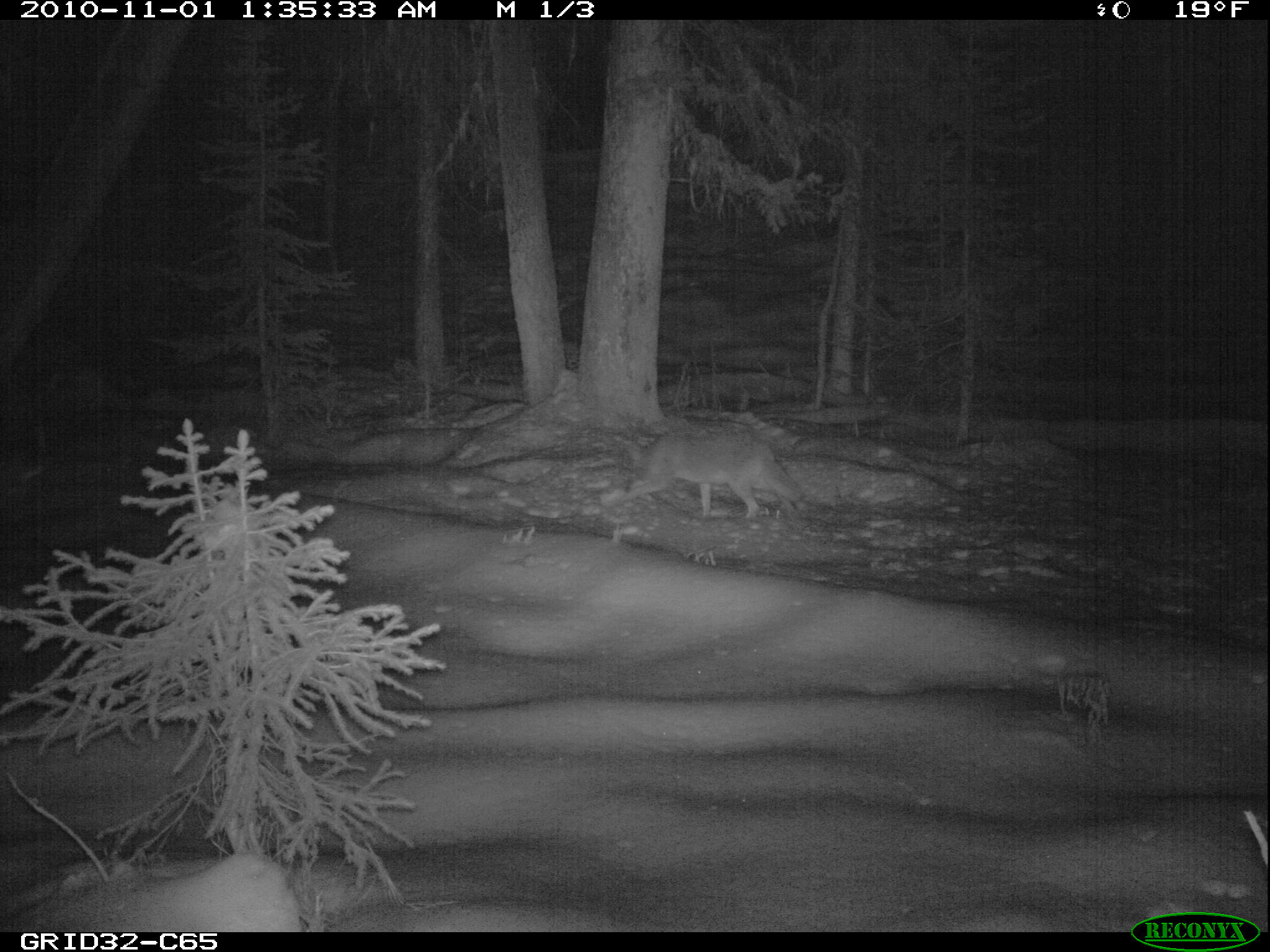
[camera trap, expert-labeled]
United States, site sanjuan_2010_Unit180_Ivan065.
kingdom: Animalia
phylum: Chordata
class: Mammalia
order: Carnivora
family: Canidae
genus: Canis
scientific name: Canis latrans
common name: coyote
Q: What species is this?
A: Canis latrans (coyote).